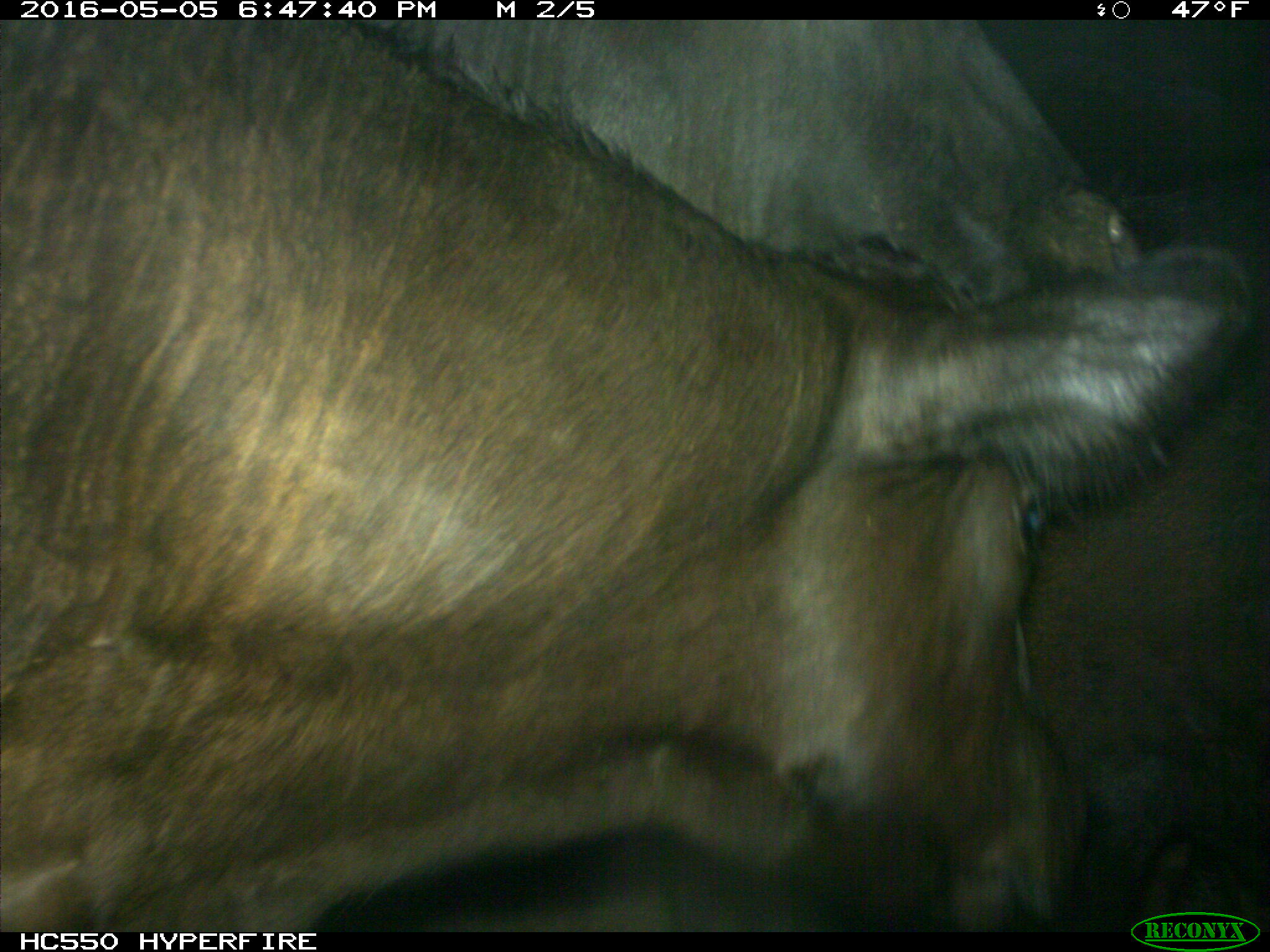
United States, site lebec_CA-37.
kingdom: Animalia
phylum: Chordata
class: Mammalia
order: Artiodactyla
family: Bovidae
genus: Bos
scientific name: Bos taurus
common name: domestic cow